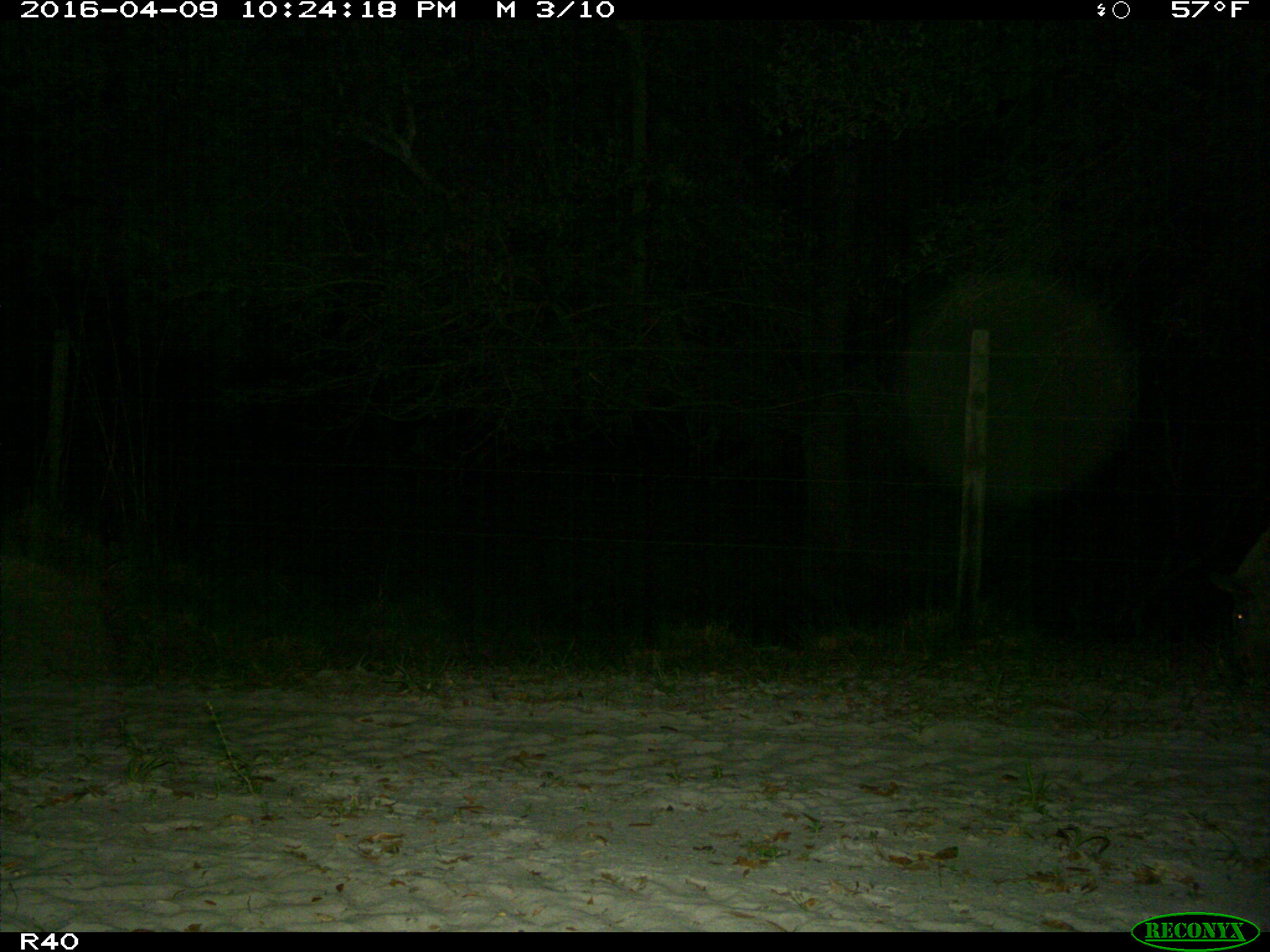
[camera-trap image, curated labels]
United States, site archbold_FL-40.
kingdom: Animalia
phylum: Chordata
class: Mammalia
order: Artiodactyla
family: Suidae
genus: Sus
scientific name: Sus scrofa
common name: wild boar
Sus scrofa (wild boar).